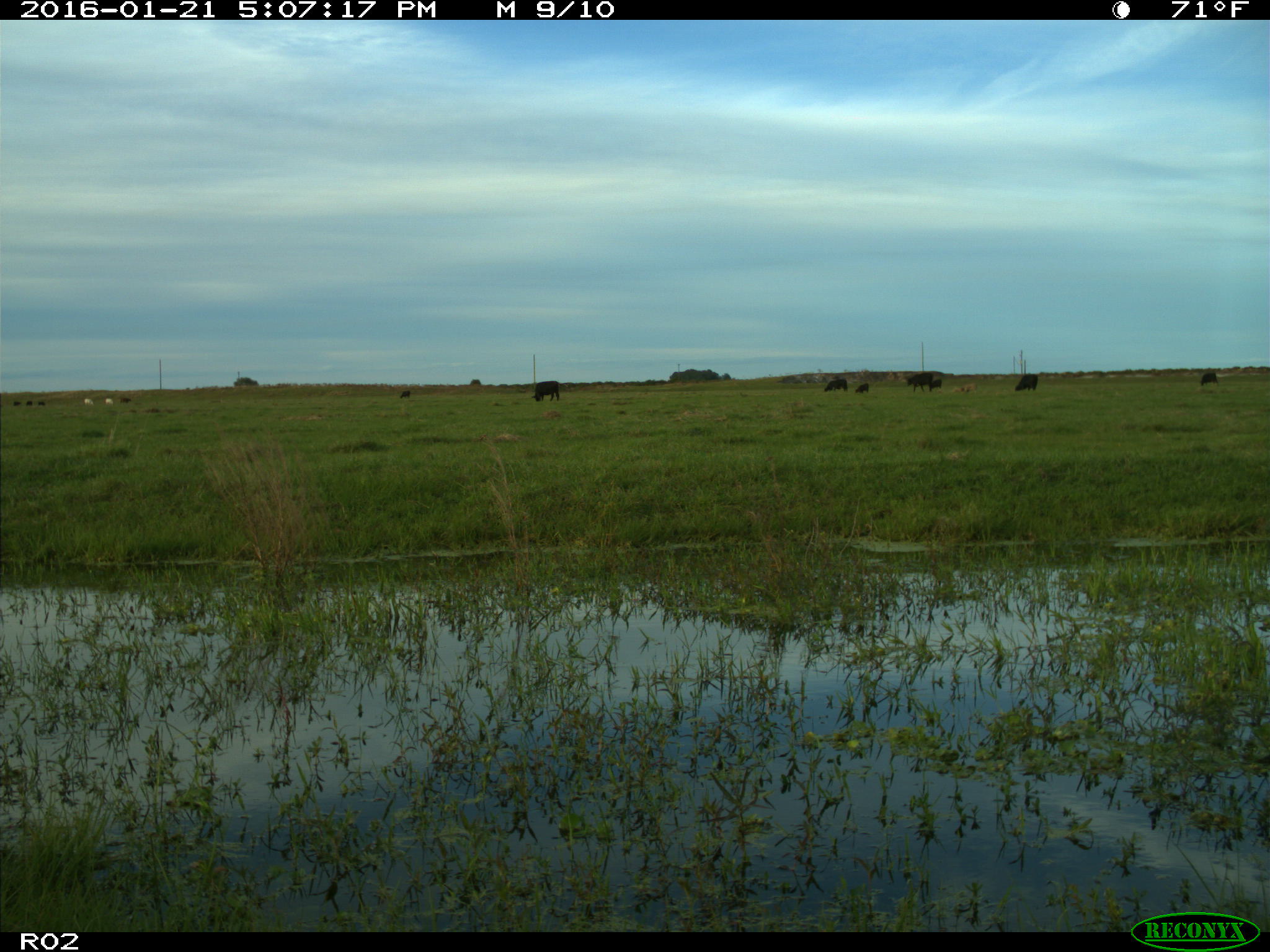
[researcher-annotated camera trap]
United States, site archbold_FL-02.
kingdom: Animalia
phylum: Chordata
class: Mammalia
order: Artiodactyla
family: Bovidae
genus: Bos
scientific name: Bos taurus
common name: domestic cow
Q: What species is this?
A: Bos taurus (domestic cow).